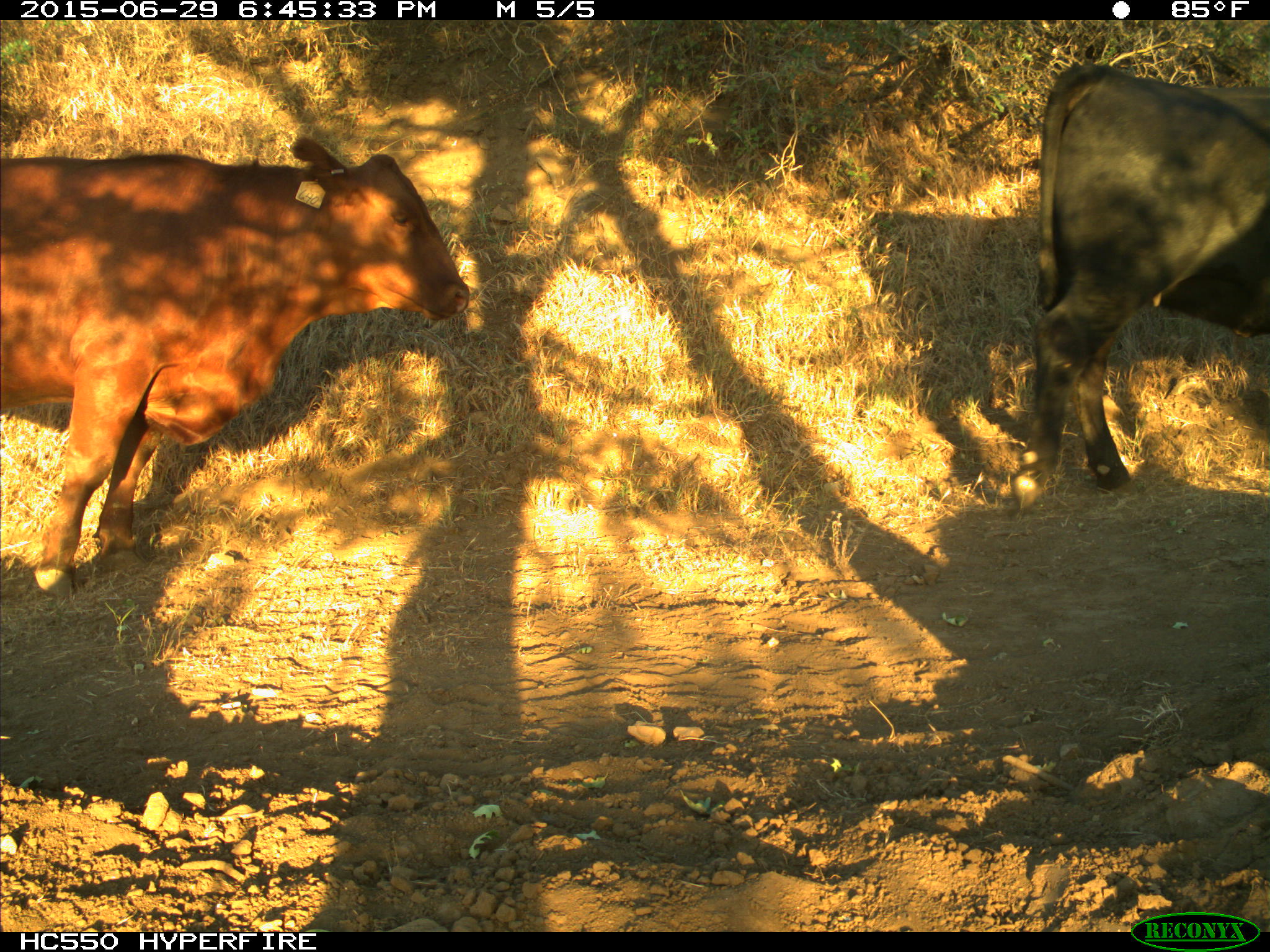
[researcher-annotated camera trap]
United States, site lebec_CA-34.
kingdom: Animalia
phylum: Chordata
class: Mammalia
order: Artiodactyla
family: Bovidae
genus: Bos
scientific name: Bos taurus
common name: domestic cow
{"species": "Bos taurus (domestic cow)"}